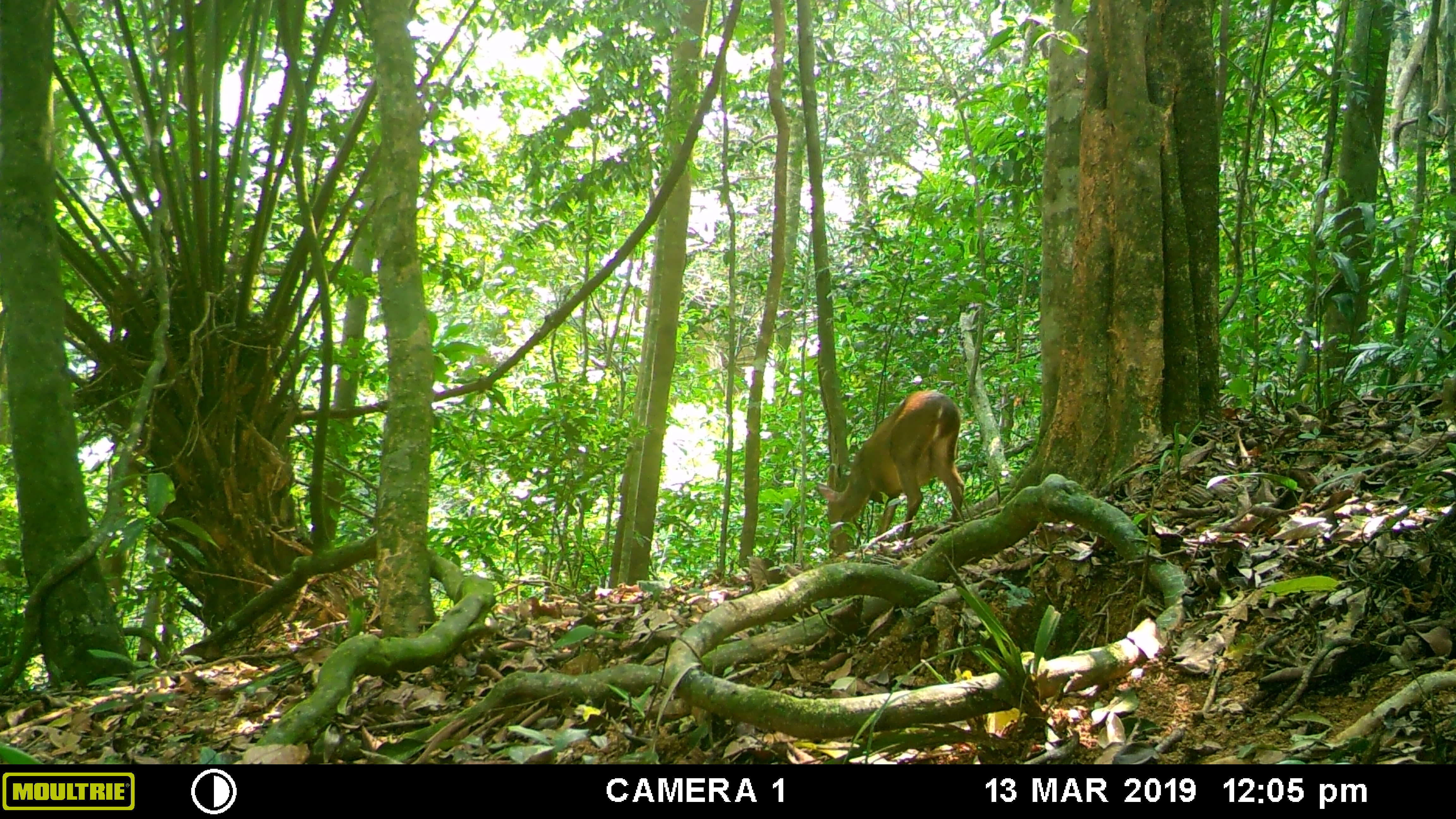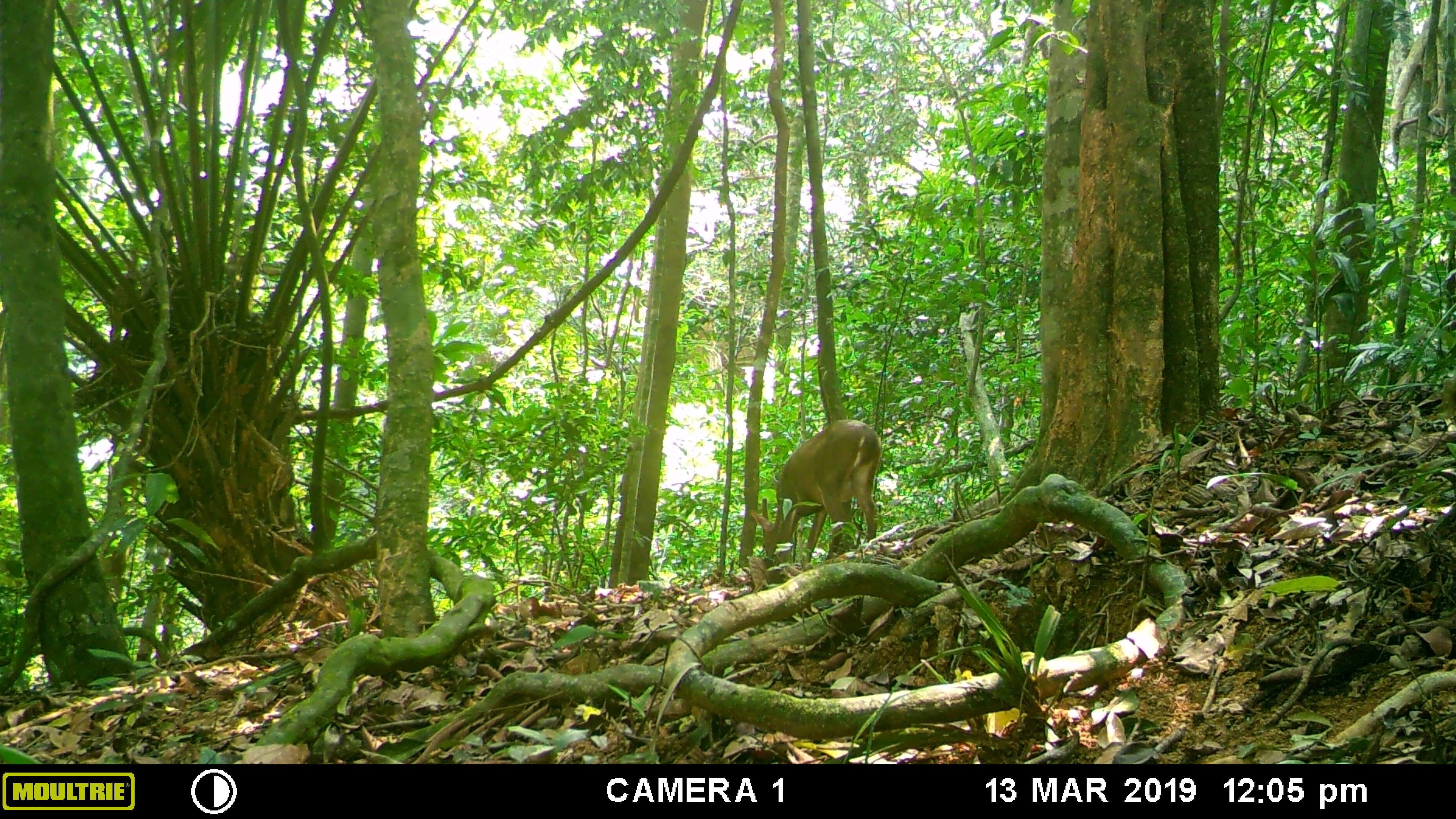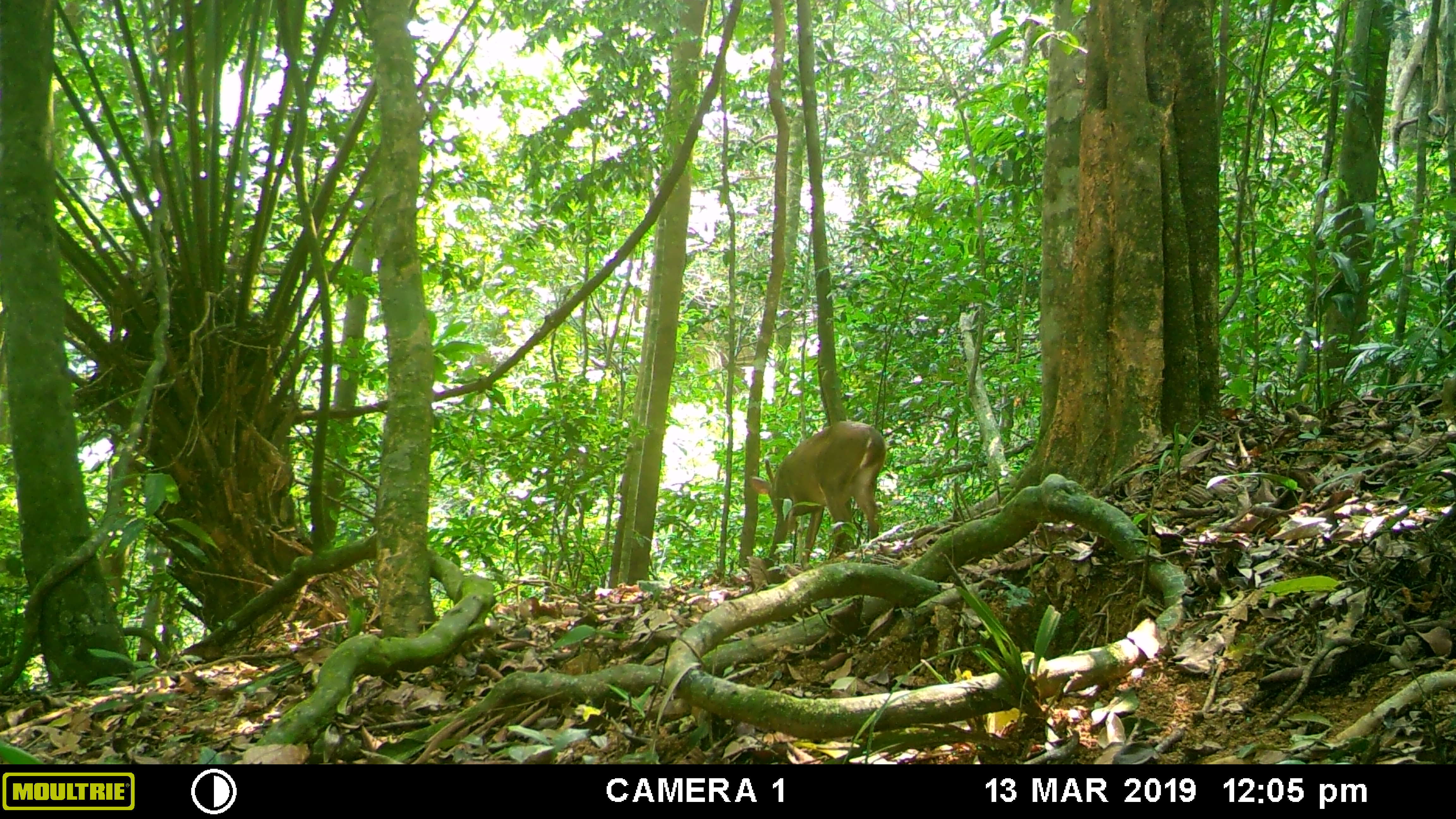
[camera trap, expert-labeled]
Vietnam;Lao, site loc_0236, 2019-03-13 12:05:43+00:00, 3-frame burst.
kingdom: Animalia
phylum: Chordata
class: Mammalia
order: Artiodactyla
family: Cervidae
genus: Muntiacus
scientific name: Muntiacus vuquangensis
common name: large-antlered muntjac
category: large antlered muntjac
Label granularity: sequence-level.